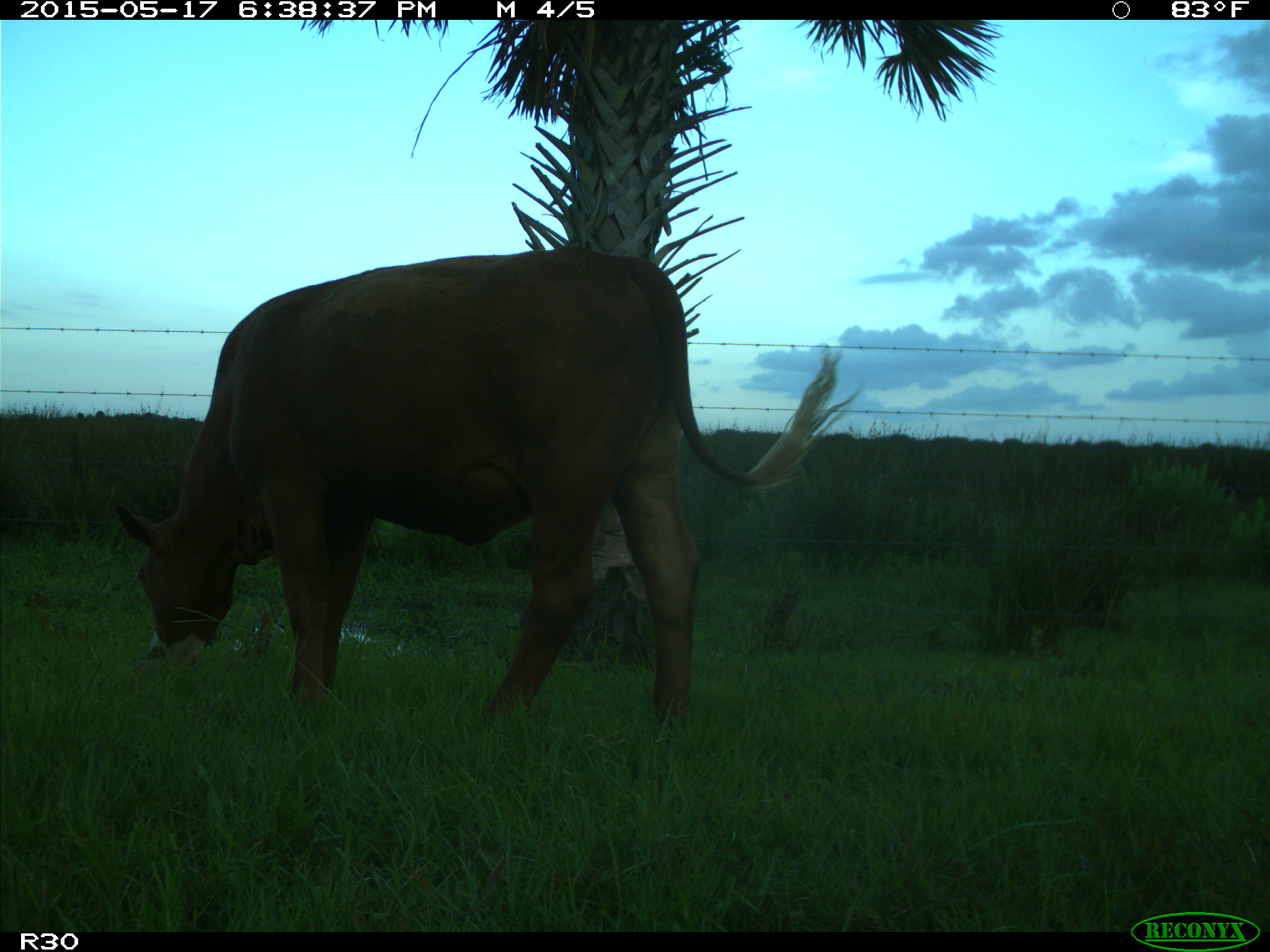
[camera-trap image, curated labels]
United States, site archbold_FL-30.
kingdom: Animalia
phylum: Chordata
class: Mammalia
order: Artiodactyla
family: Bovidae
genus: Bos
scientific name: Bos taurus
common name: domestic cow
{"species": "Bos taurus (domestic cow)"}